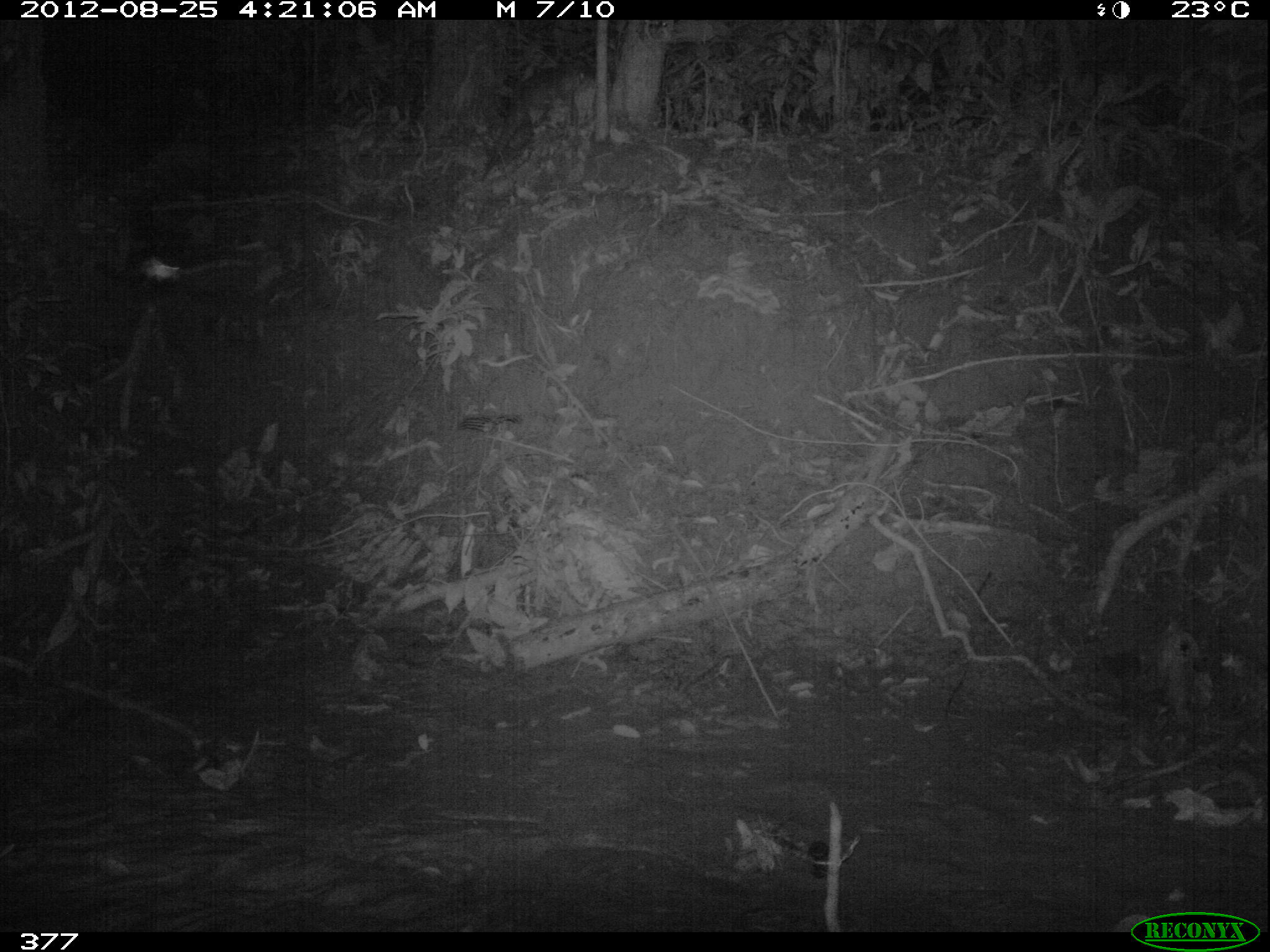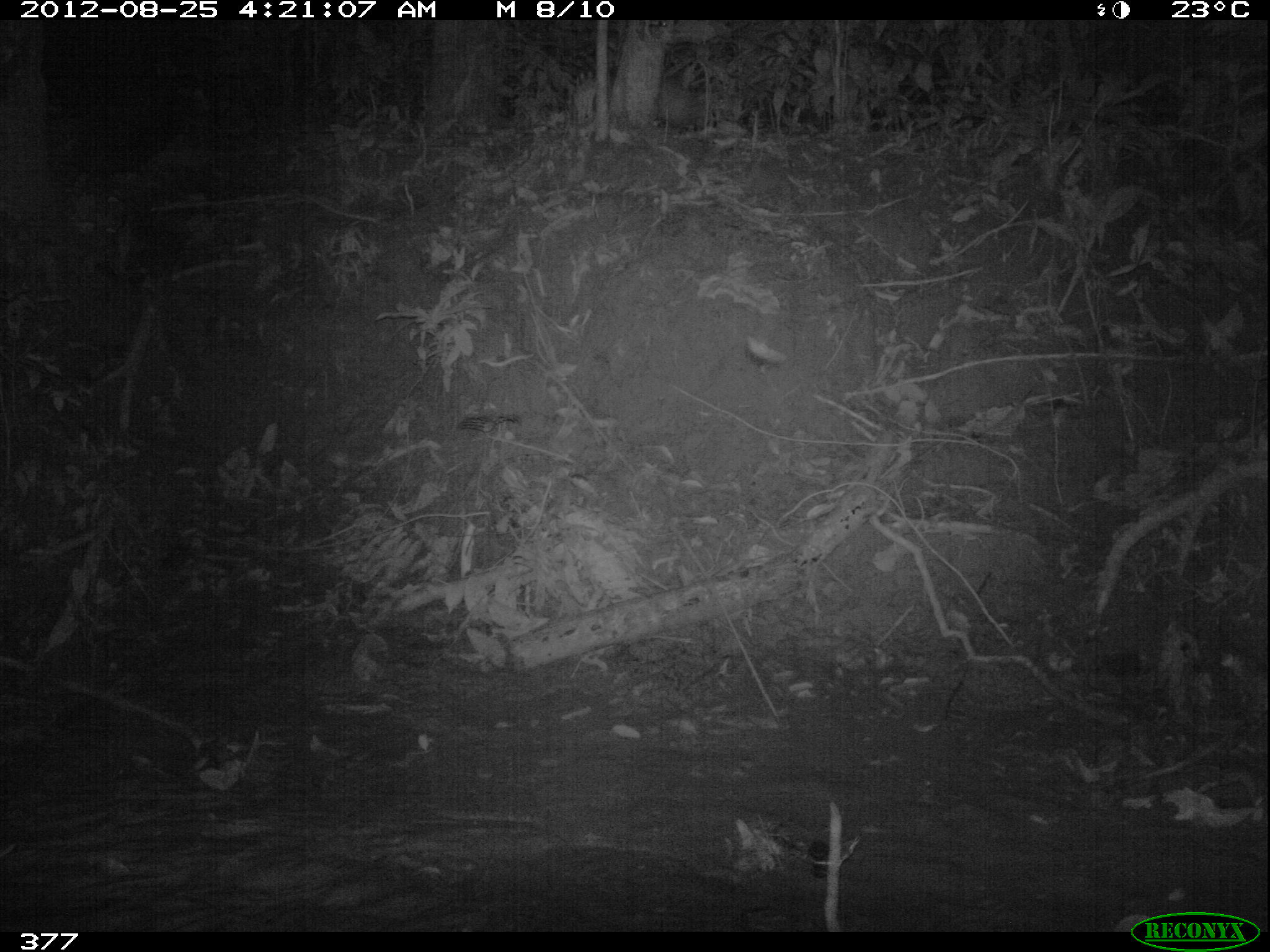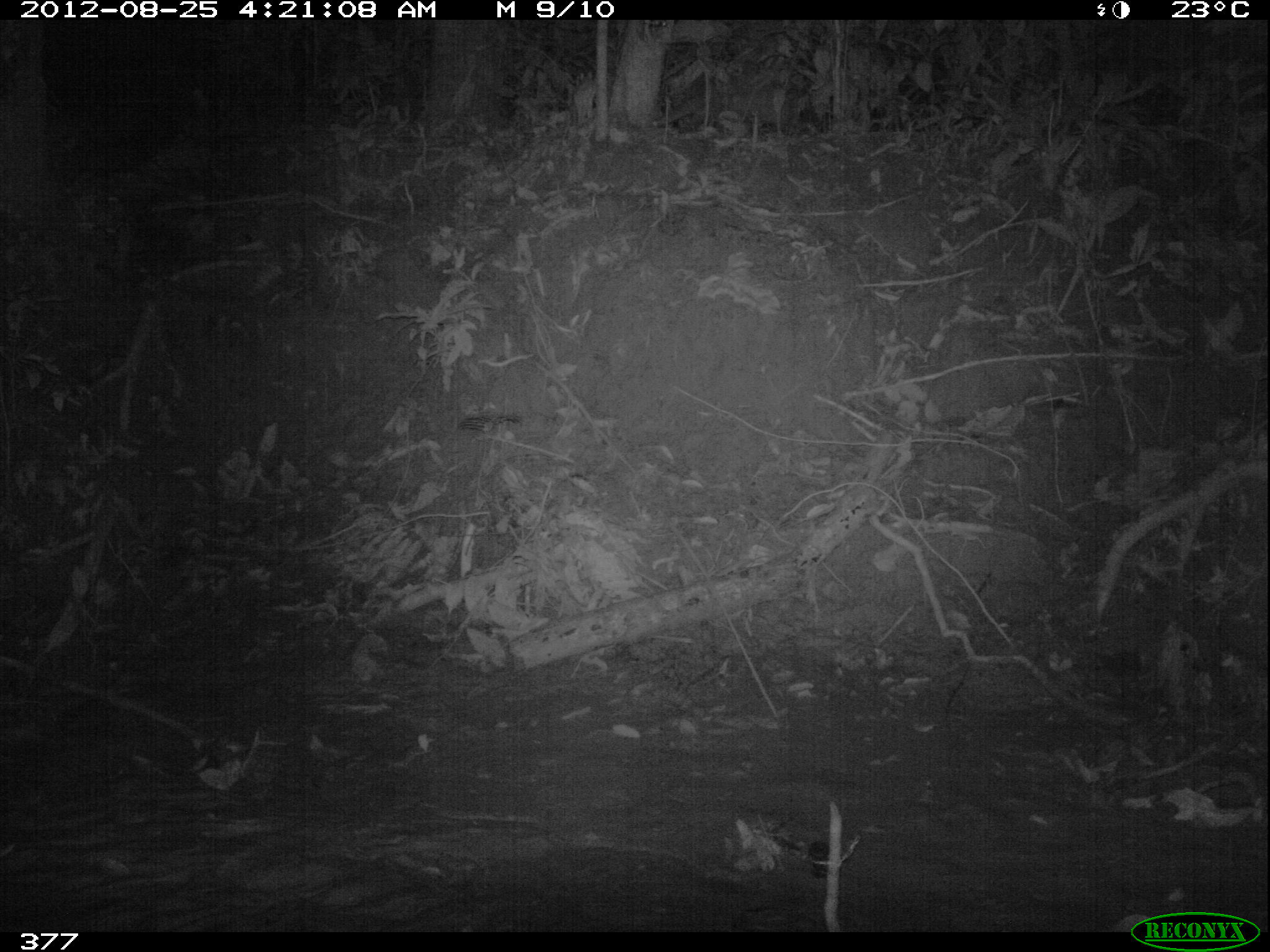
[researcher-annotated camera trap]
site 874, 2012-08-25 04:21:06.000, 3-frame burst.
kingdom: Animalia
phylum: Chordata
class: Mammalia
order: Cingulata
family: Dasypodidae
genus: Dasypus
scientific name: Dasypus novemcinctus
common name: nine-banded armadillo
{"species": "Dasypus novemcinctus (nine-banded armadillo)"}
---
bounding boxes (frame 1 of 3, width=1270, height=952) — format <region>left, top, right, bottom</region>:
dasypus novemcinctus: <region>481, 61, 583, 181</region>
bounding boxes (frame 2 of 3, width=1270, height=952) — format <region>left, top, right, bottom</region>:
dasypus novemcinctus: <region>660, 76, 704, 129</region>